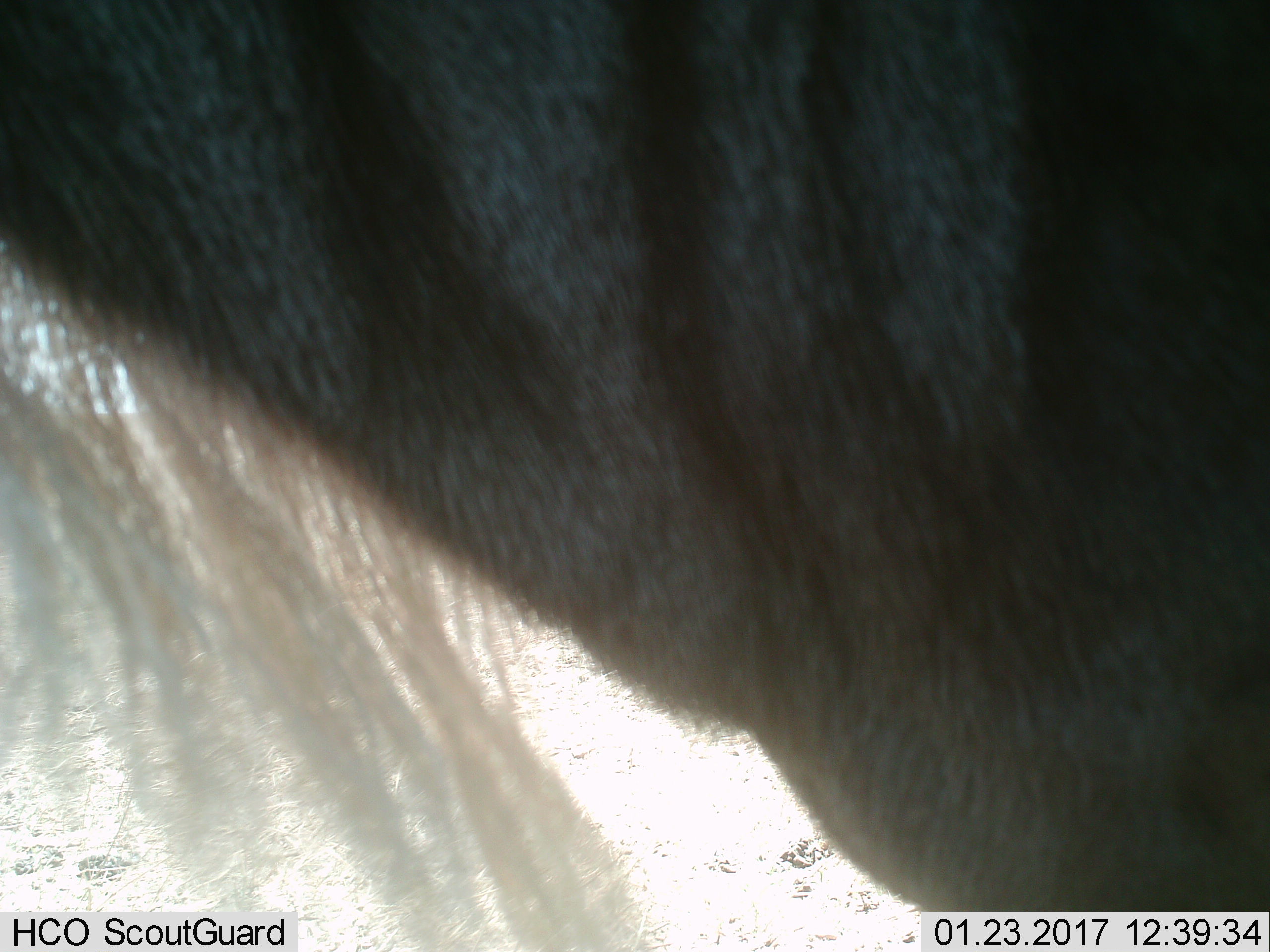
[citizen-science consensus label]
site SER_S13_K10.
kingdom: Animalia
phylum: Chordata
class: Mammalia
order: Artiodactyla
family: Bovidae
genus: Connochaetes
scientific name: Connochaetes taurinus taurinus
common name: blue wildebeest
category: wildebeestblue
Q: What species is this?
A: Wildebeestblue (blue wildebeest) (Connochaetes taurinus taurinus).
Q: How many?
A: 1.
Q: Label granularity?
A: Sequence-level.